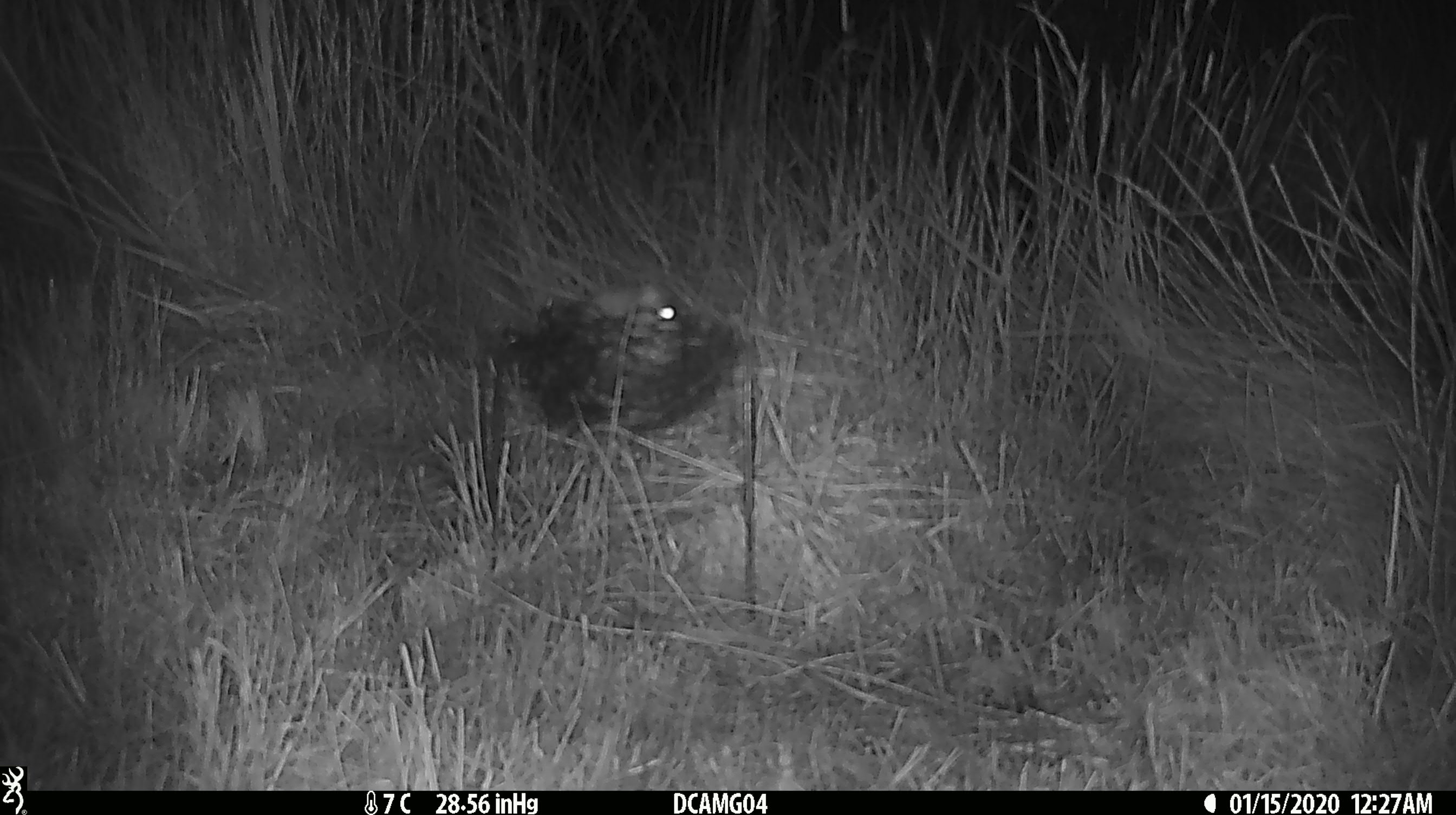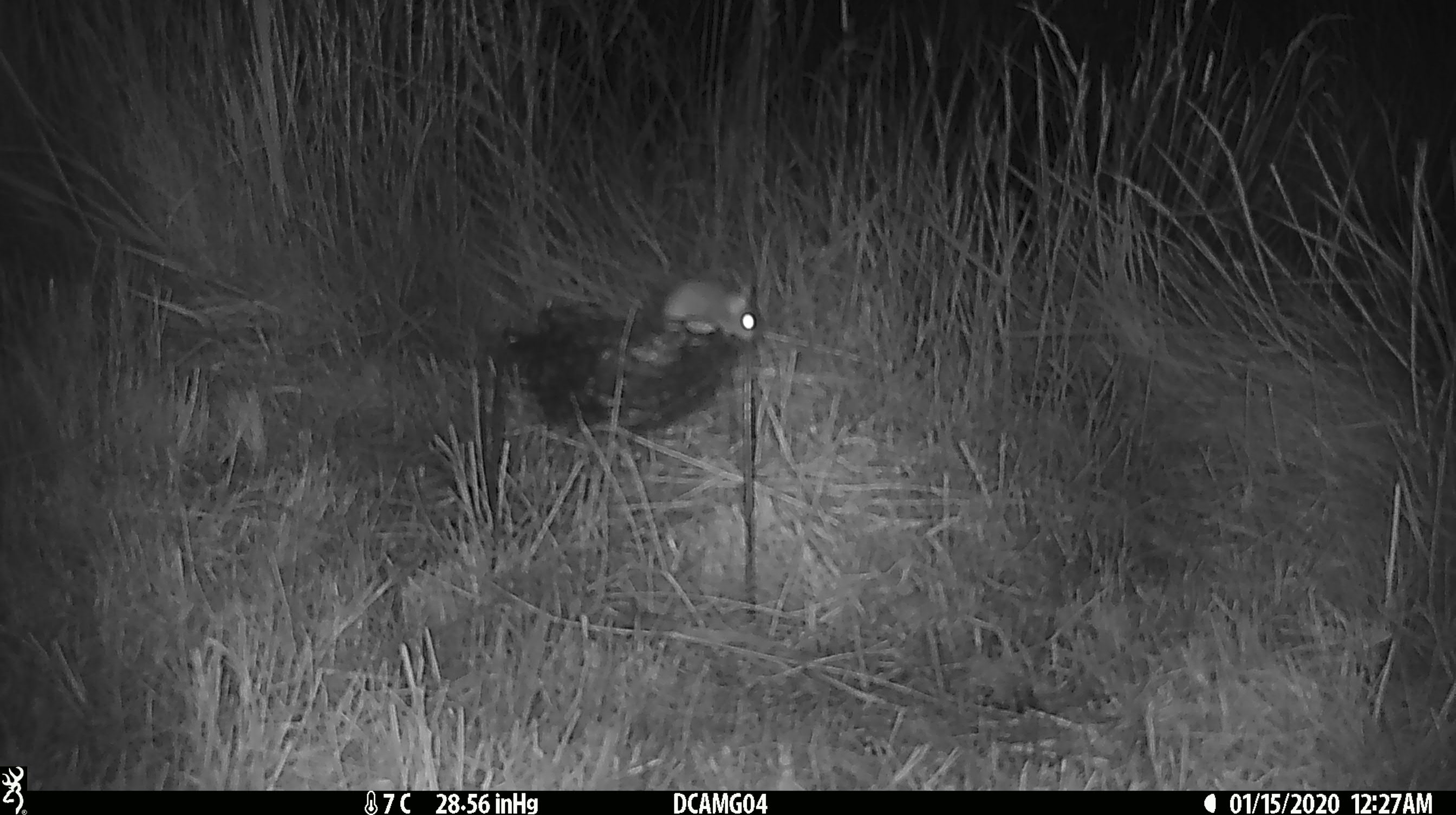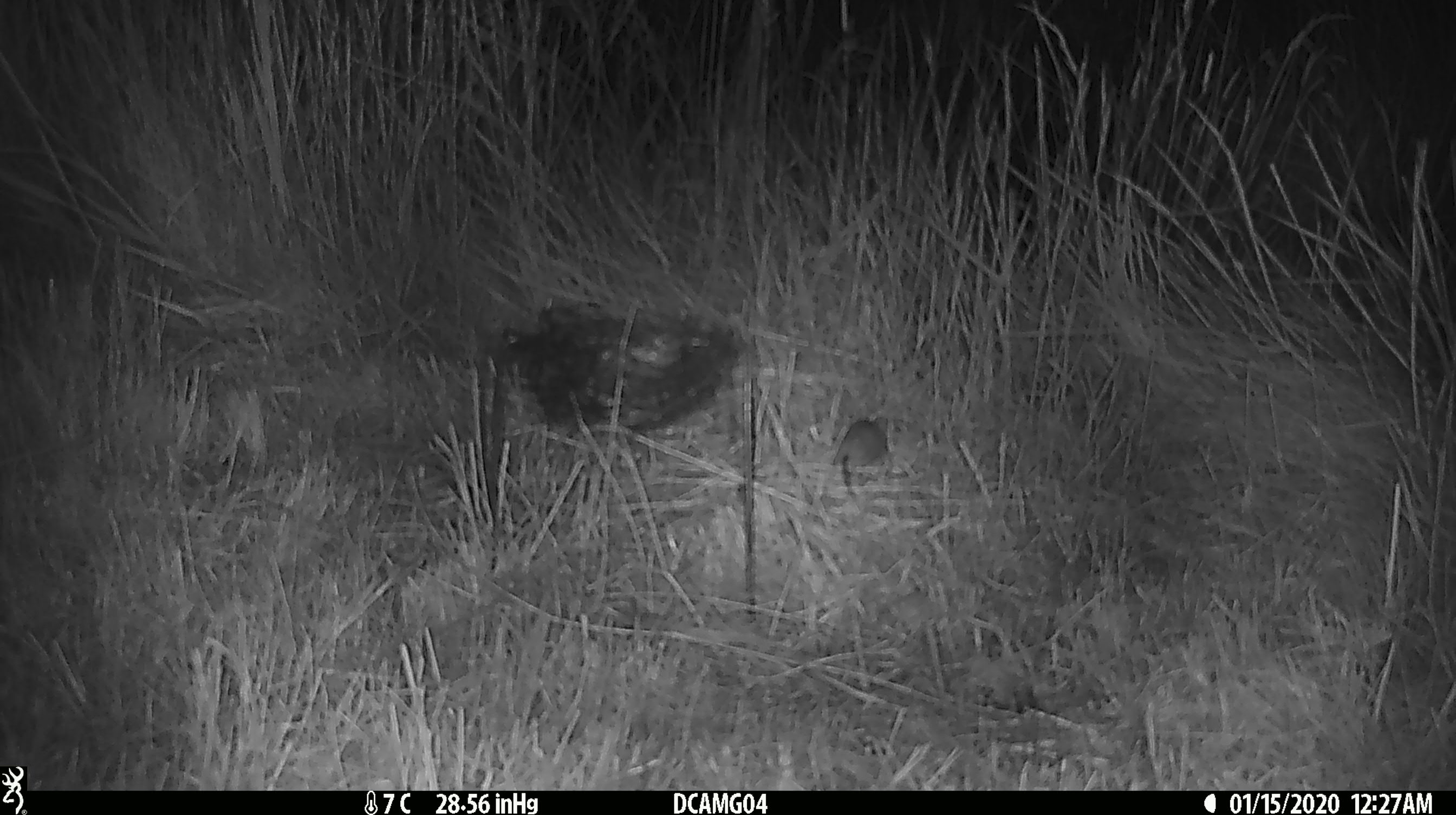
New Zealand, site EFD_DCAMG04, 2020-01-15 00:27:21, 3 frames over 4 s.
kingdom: Animalia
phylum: Chordata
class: Mammalia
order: Rodentia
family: Muridae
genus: Mus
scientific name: Mus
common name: mouse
Mouse (Mus).